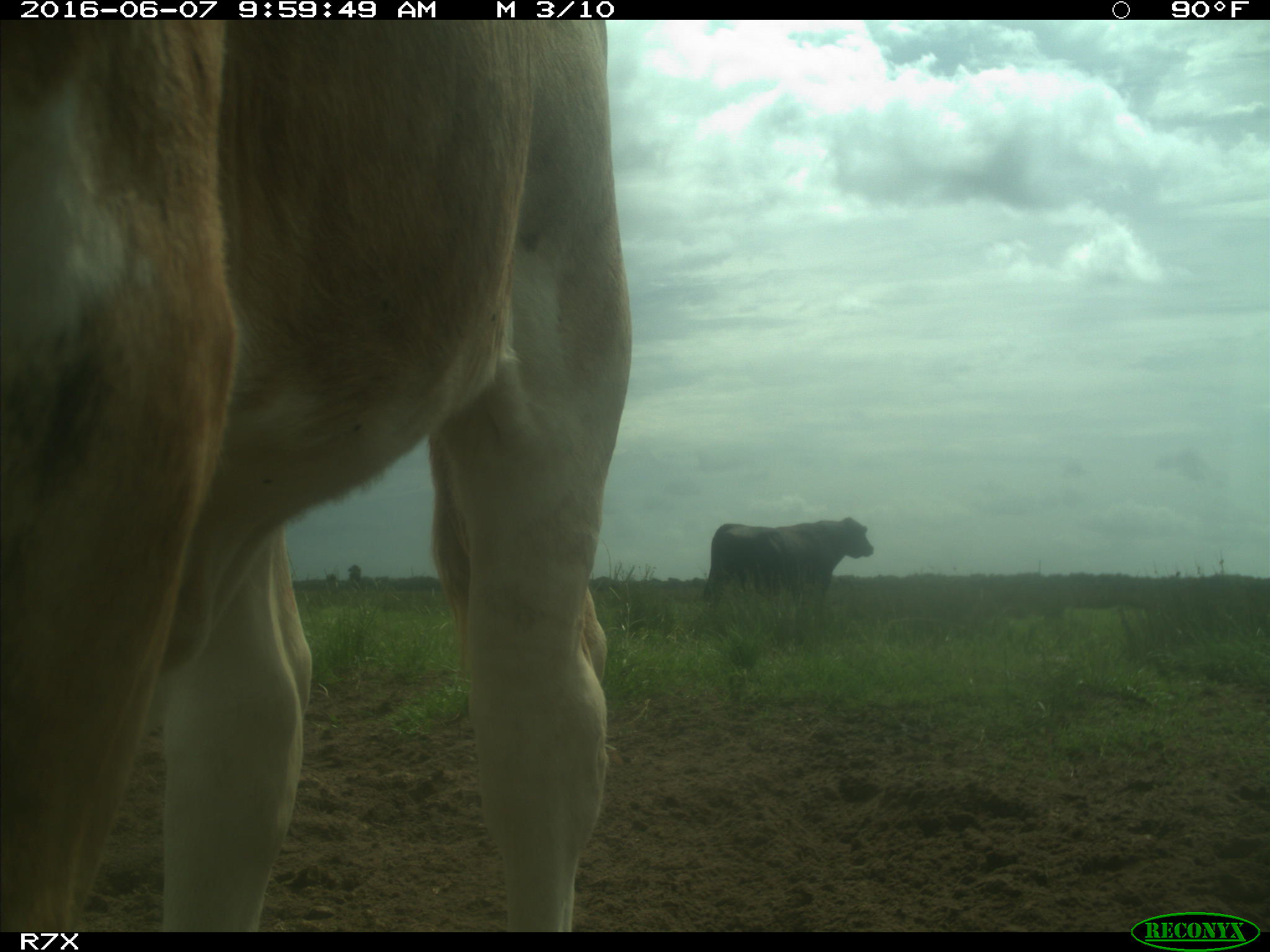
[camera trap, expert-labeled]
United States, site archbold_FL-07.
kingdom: Animalia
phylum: Chordata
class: Mammalia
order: Artiodactyla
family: Bovidae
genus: Bos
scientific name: Bos taurus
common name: domestic cow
Bos taurus (domestic cow).